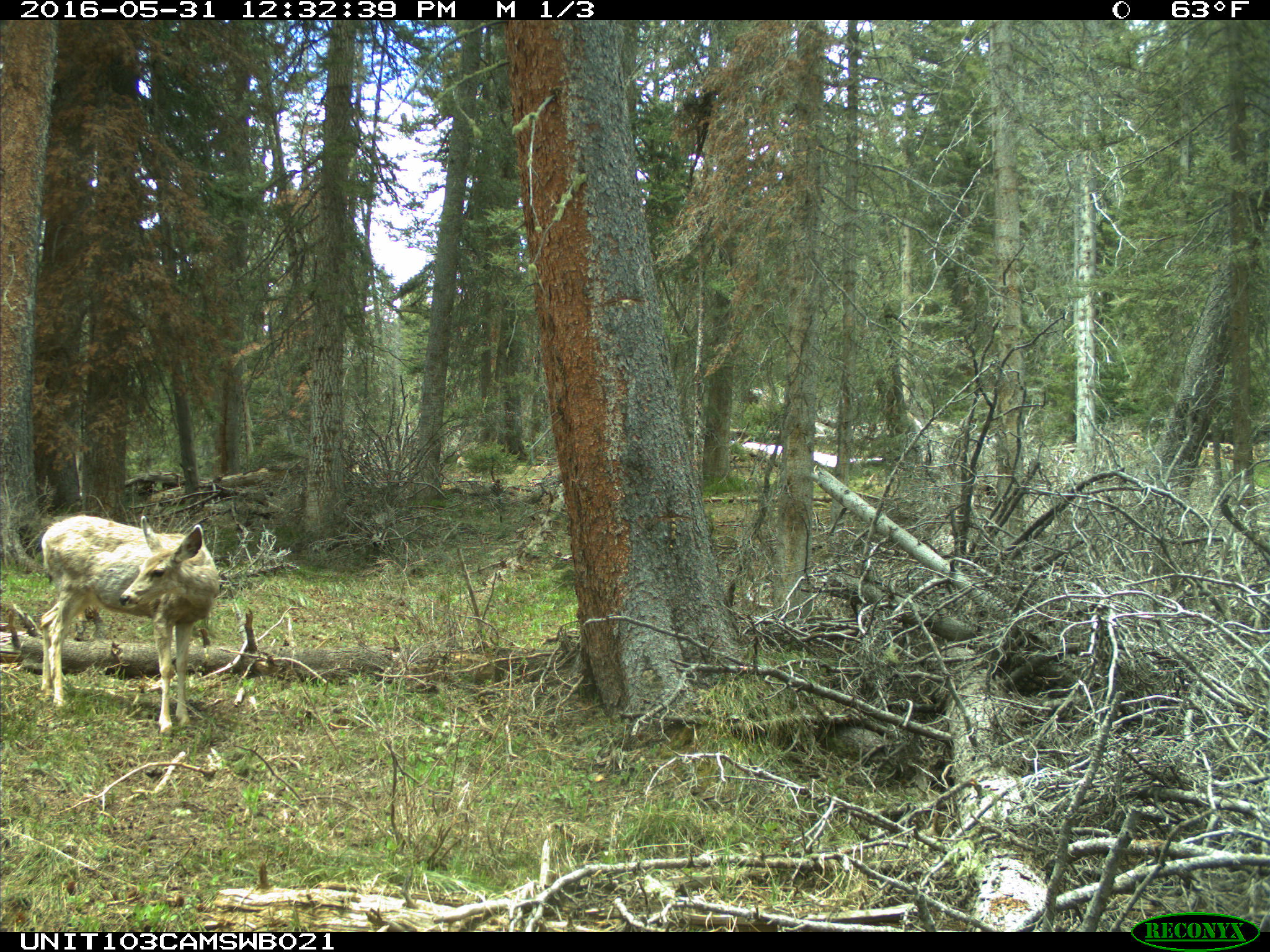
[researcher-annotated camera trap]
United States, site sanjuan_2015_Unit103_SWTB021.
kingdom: Animalia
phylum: Chordata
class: Mammalia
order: Artiodactyla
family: Cervidae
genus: Odocoileus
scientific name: Odocoileus hemionus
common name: mule deer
Odocoileus hemionus (mule deer).